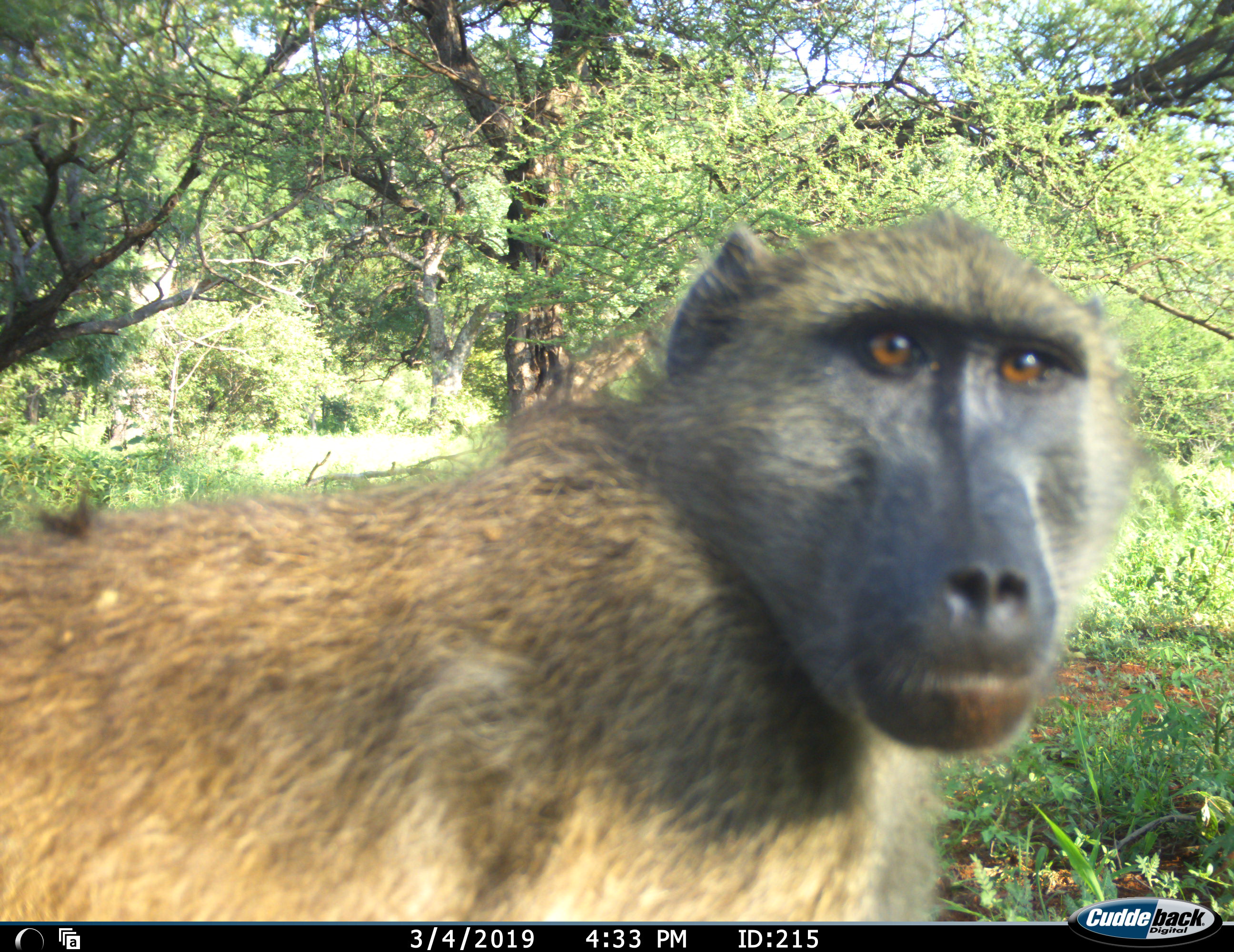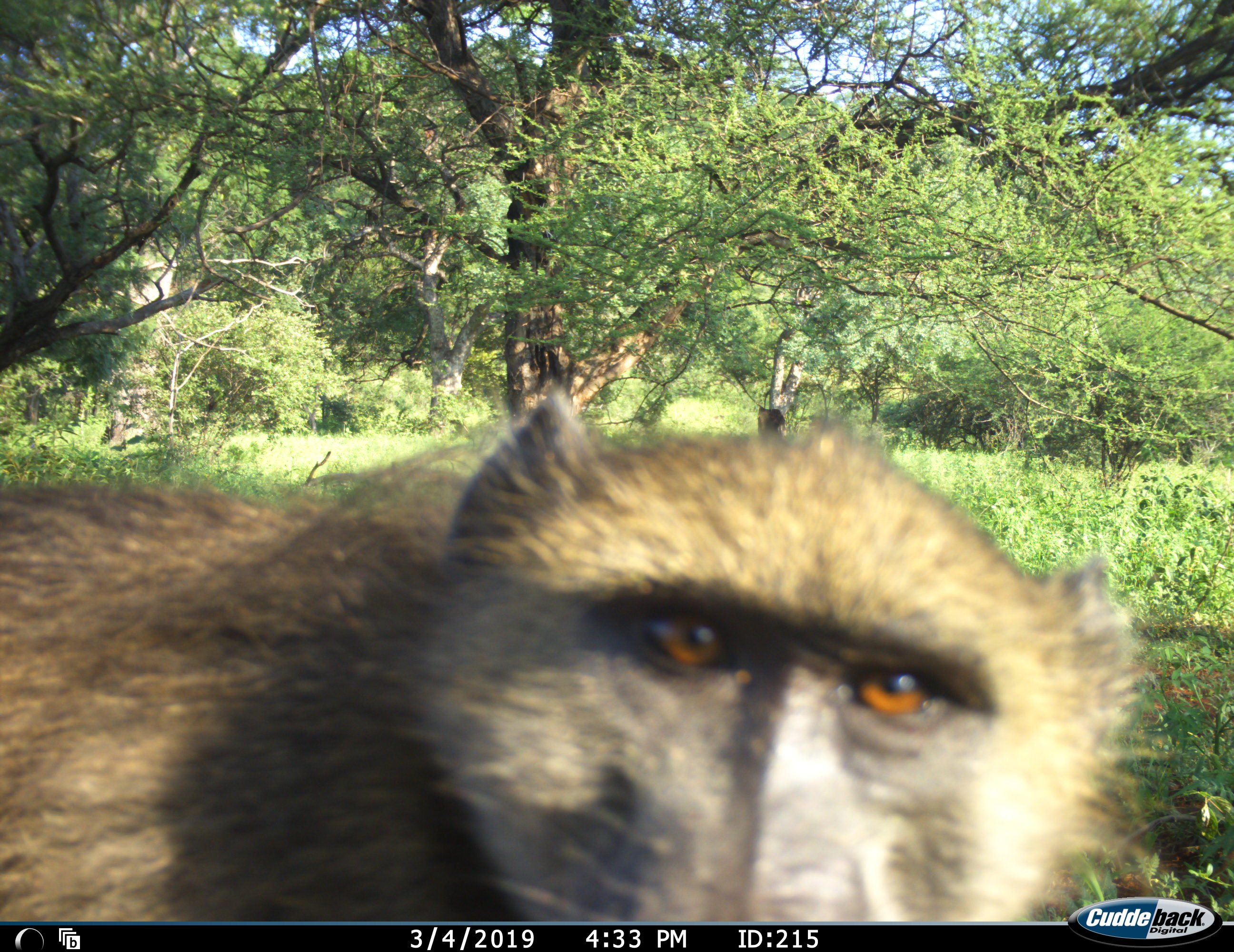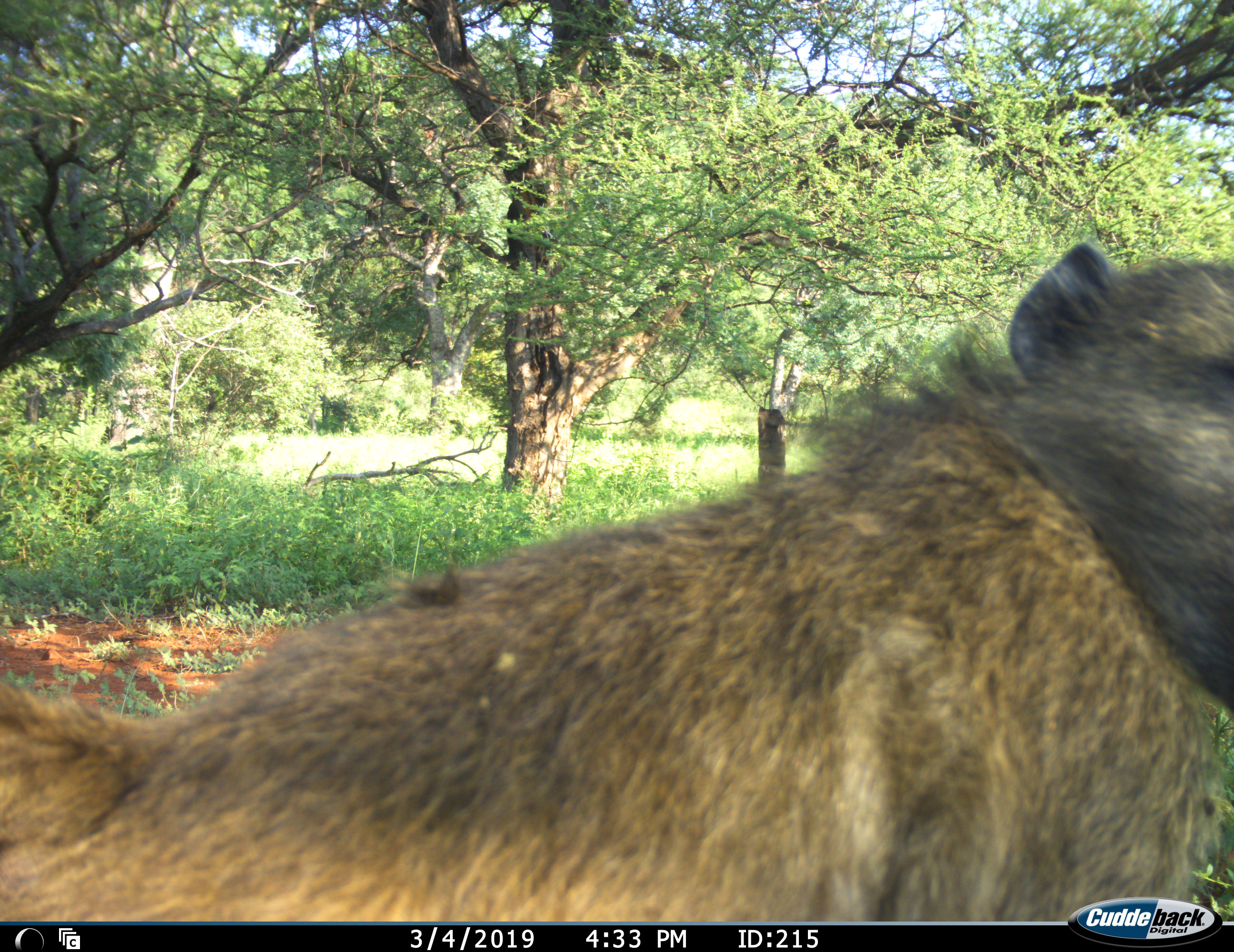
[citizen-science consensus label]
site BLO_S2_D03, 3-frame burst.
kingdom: Animalia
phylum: Chordata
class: Mammalia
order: Primates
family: Cercopithecidae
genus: Papio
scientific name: Papio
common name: baboon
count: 1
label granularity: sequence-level